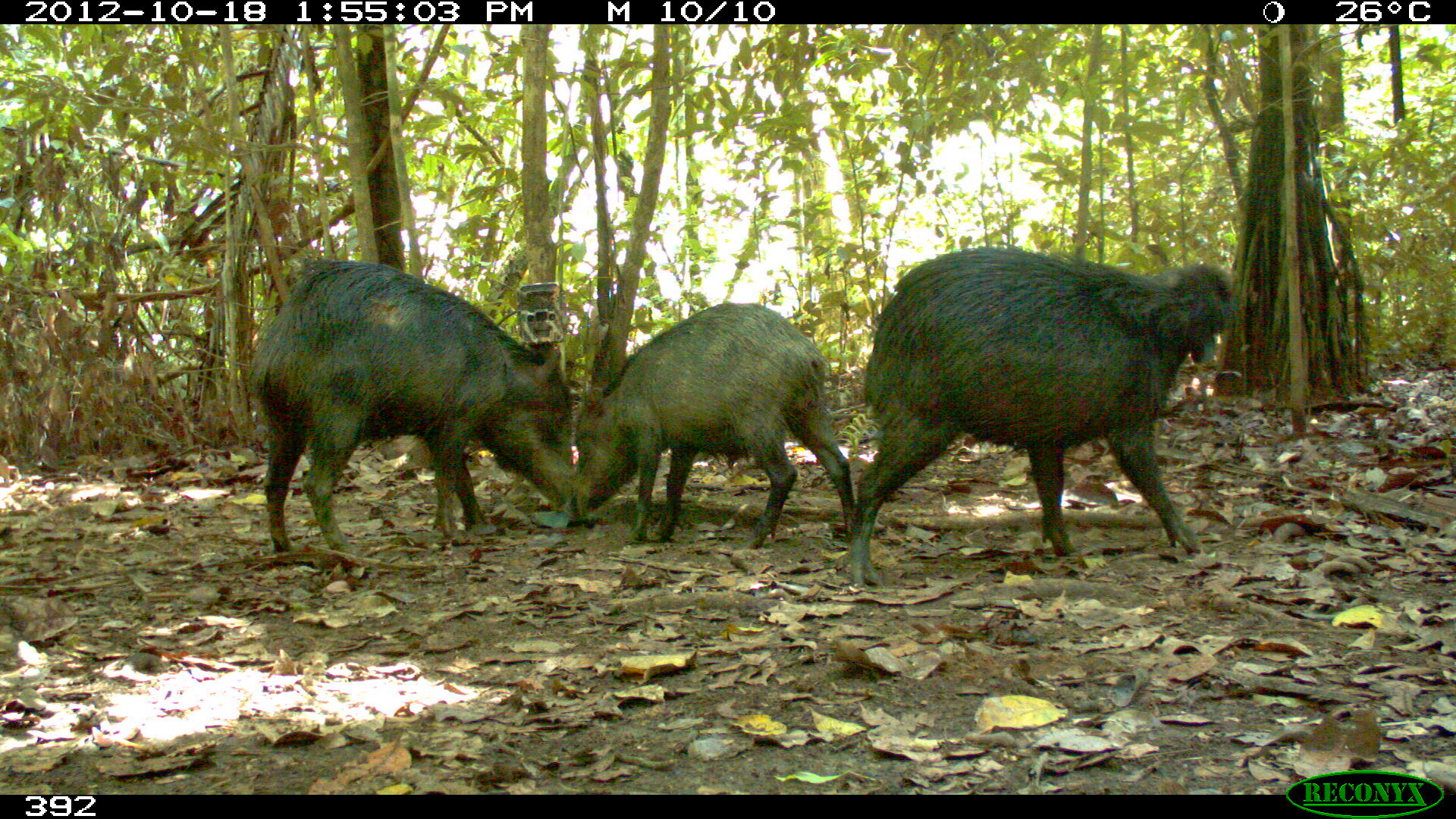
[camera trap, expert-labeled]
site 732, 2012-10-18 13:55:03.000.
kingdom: Animalia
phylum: Chordata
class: Mammalia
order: Artiodactyla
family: Tayassuidae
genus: Tayassu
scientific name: Tayassu pecari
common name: white-lipped peccary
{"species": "Tayassu pecari (white-lipped peccary)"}